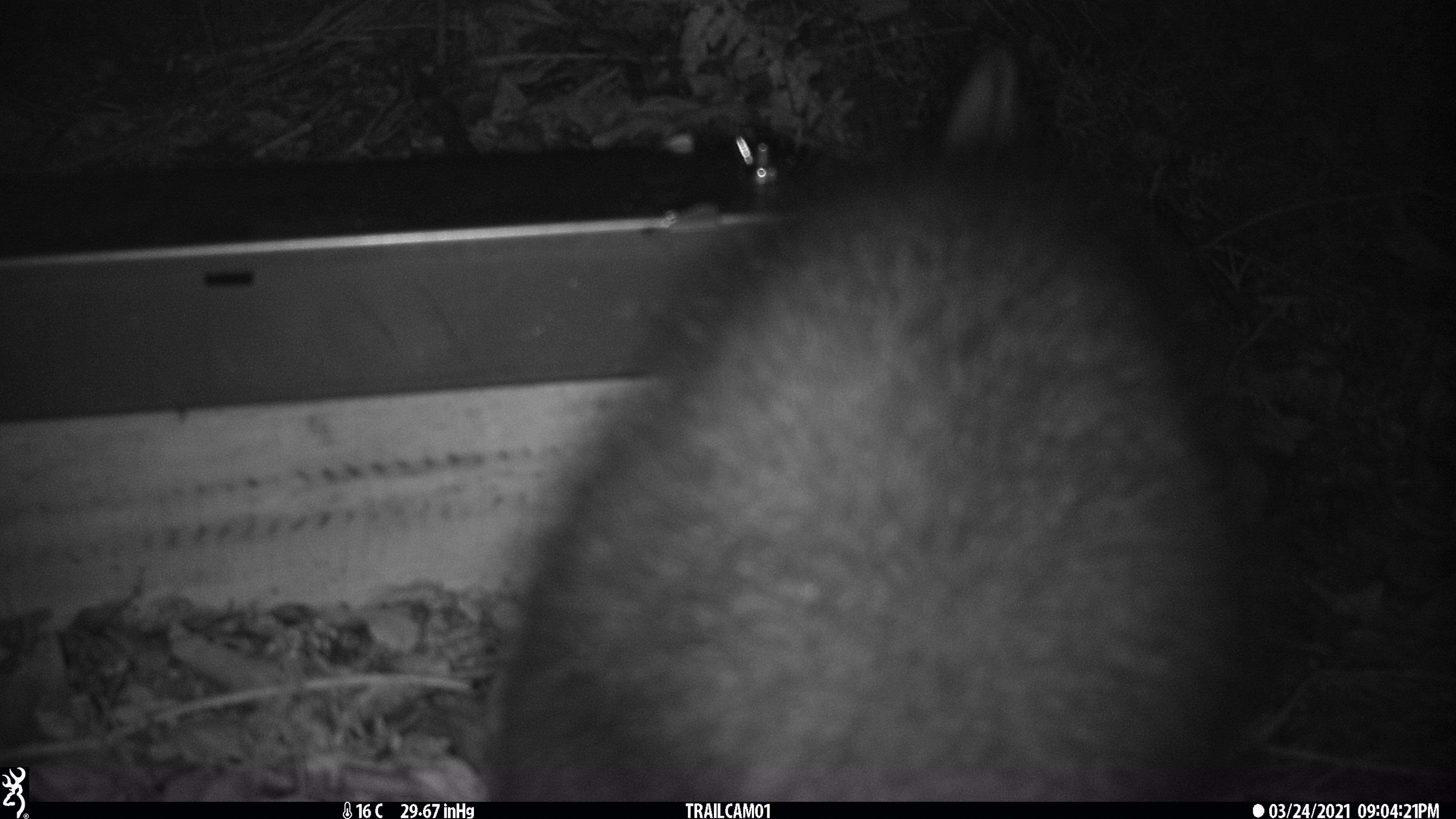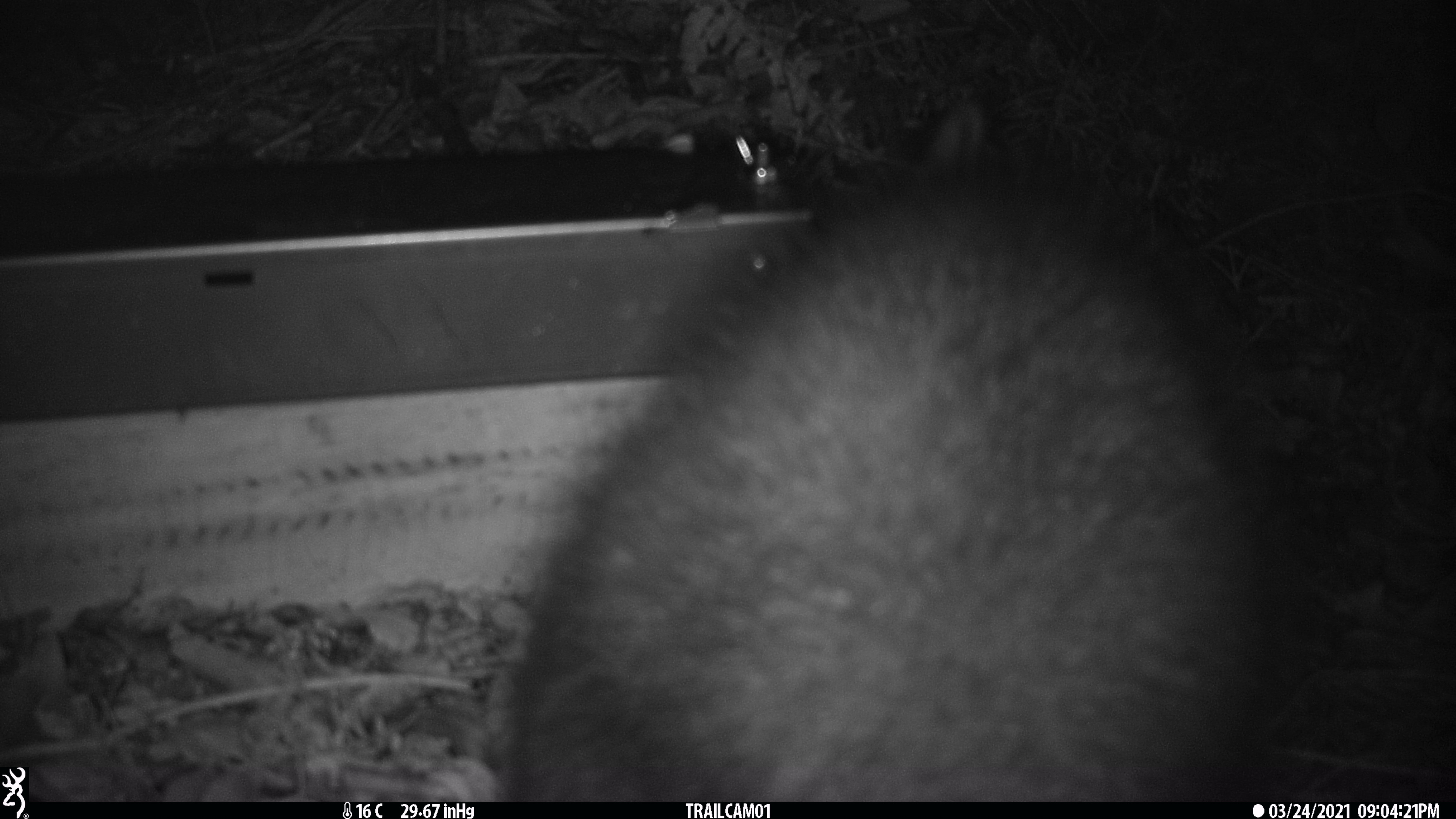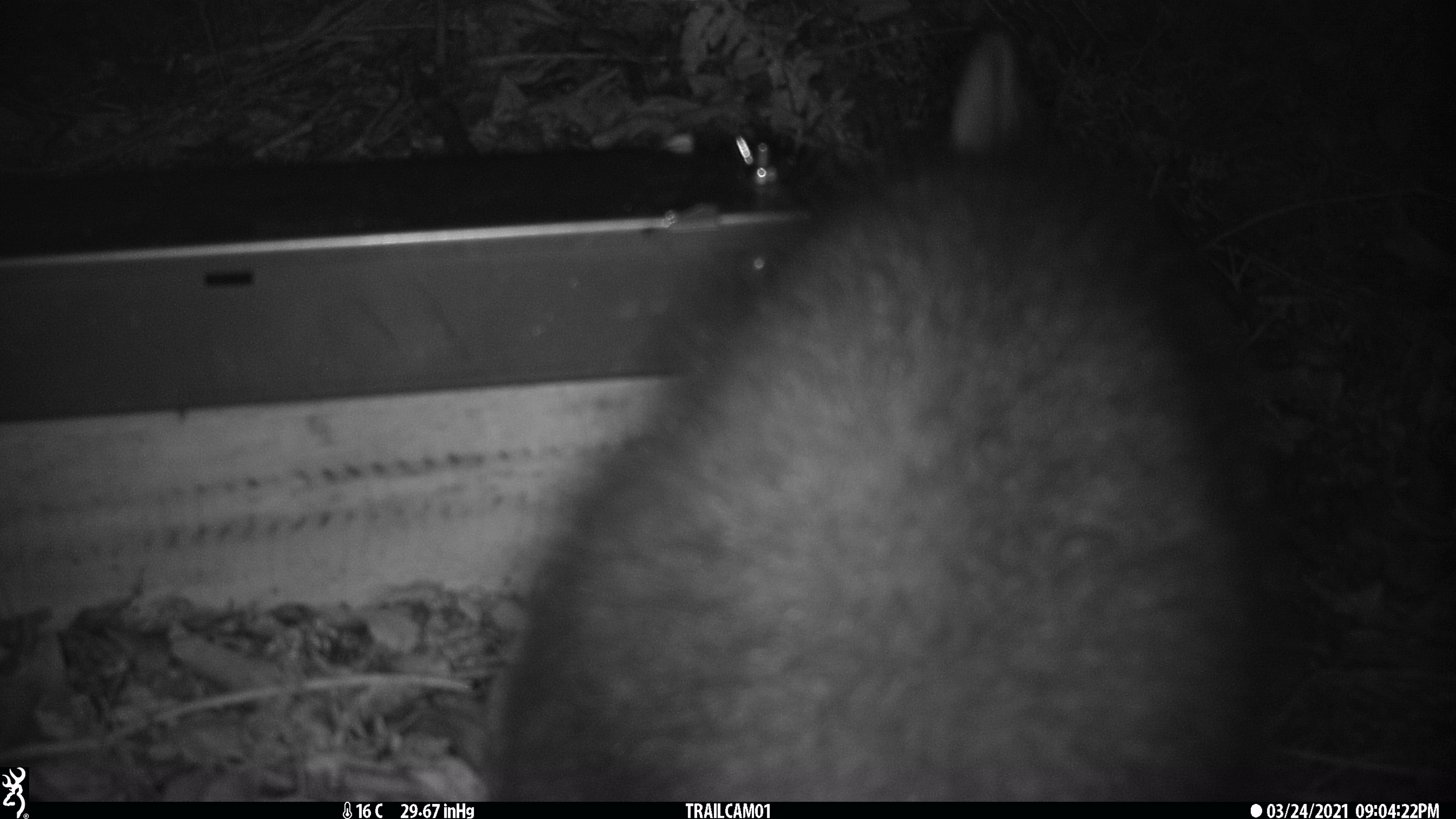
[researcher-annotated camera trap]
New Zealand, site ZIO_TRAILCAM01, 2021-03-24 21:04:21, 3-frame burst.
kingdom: Animalia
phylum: Chordata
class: Mammalia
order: Diprotodontia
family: Phalangeridae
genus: Trichosurus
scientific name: Trichosurus vulpecula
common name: common brushtail possum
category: possum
Possum (common brushtail possum) (Trichosurus vulpecula).